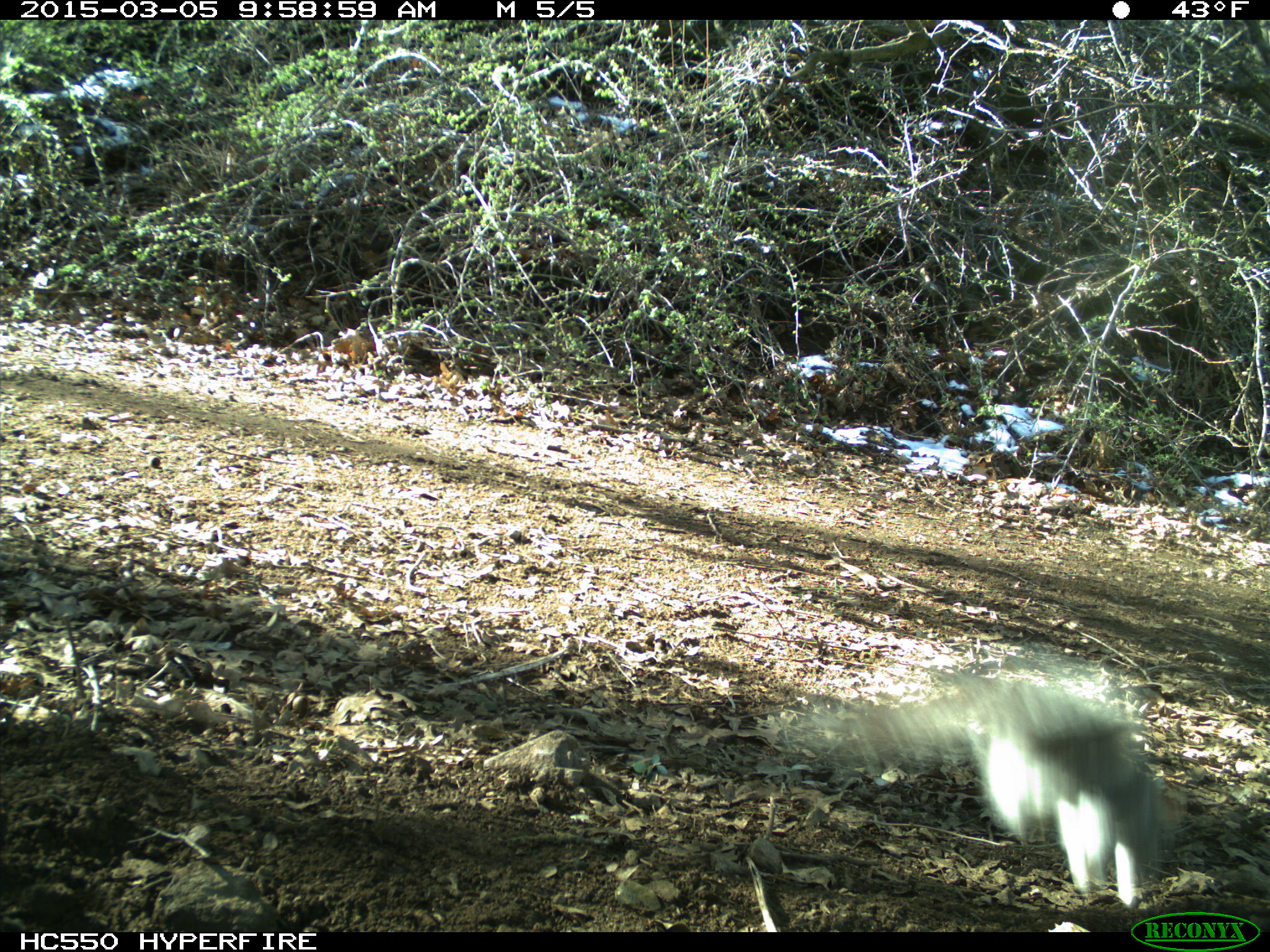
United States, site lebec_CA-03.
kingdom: Animalia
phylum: Chordata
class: Mammalia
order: Rodentia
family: Sciuridae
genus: Sciurus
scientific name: Sciurus carolinensis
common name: eastern gray squirrel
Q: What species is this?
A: Sciurus carolinensis (eastern gray squirrel).